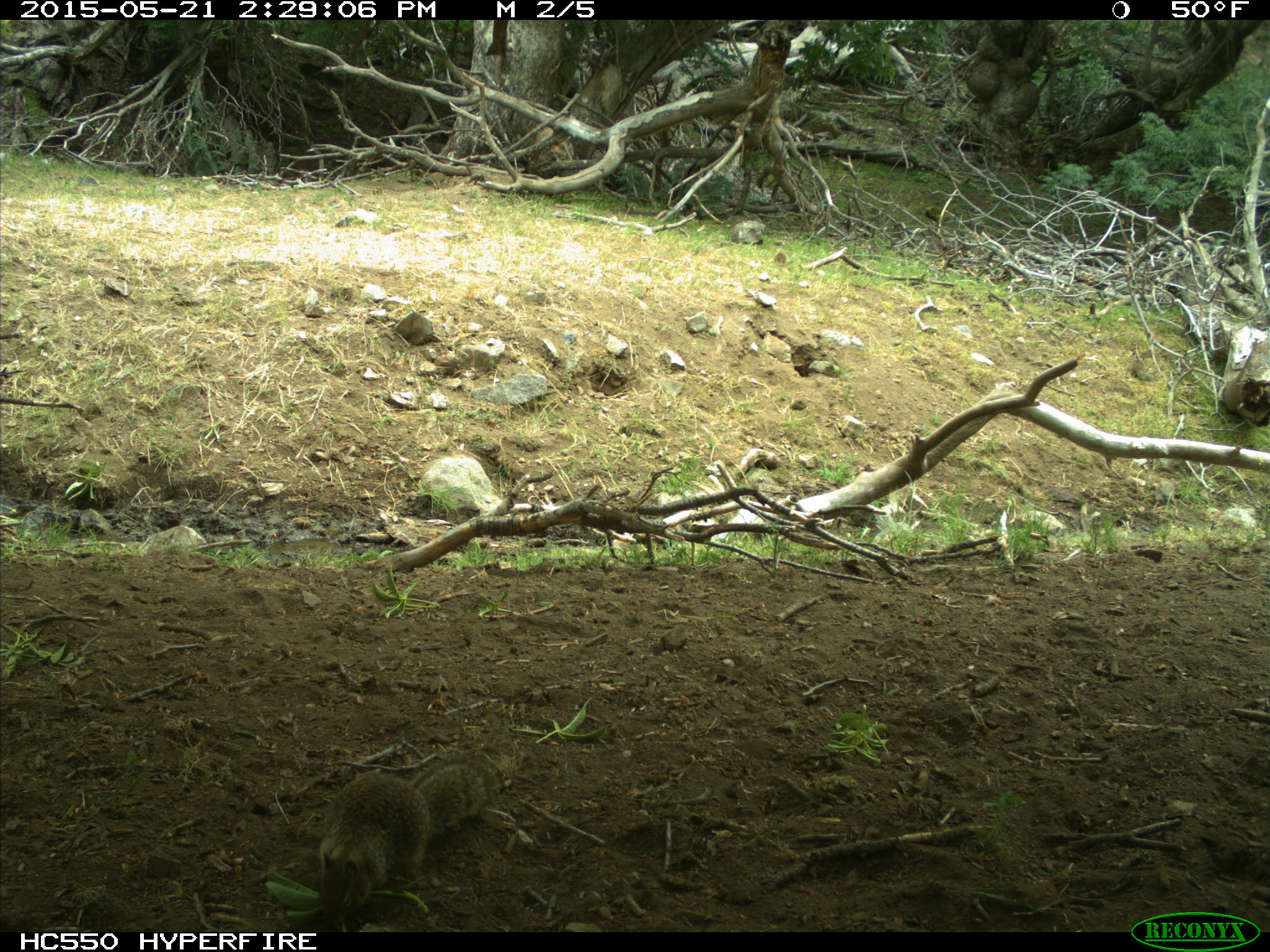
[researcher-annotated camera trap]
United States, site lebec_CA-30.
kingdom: Animalia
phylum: Chordata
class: Mammalia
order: Rodentia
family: Sciuridae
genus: Otospermophilus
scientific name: Otospermophilus beecheyi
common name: california ground squirrel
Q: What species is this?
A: Otospermophilus beecheyi (california ground squirrel).